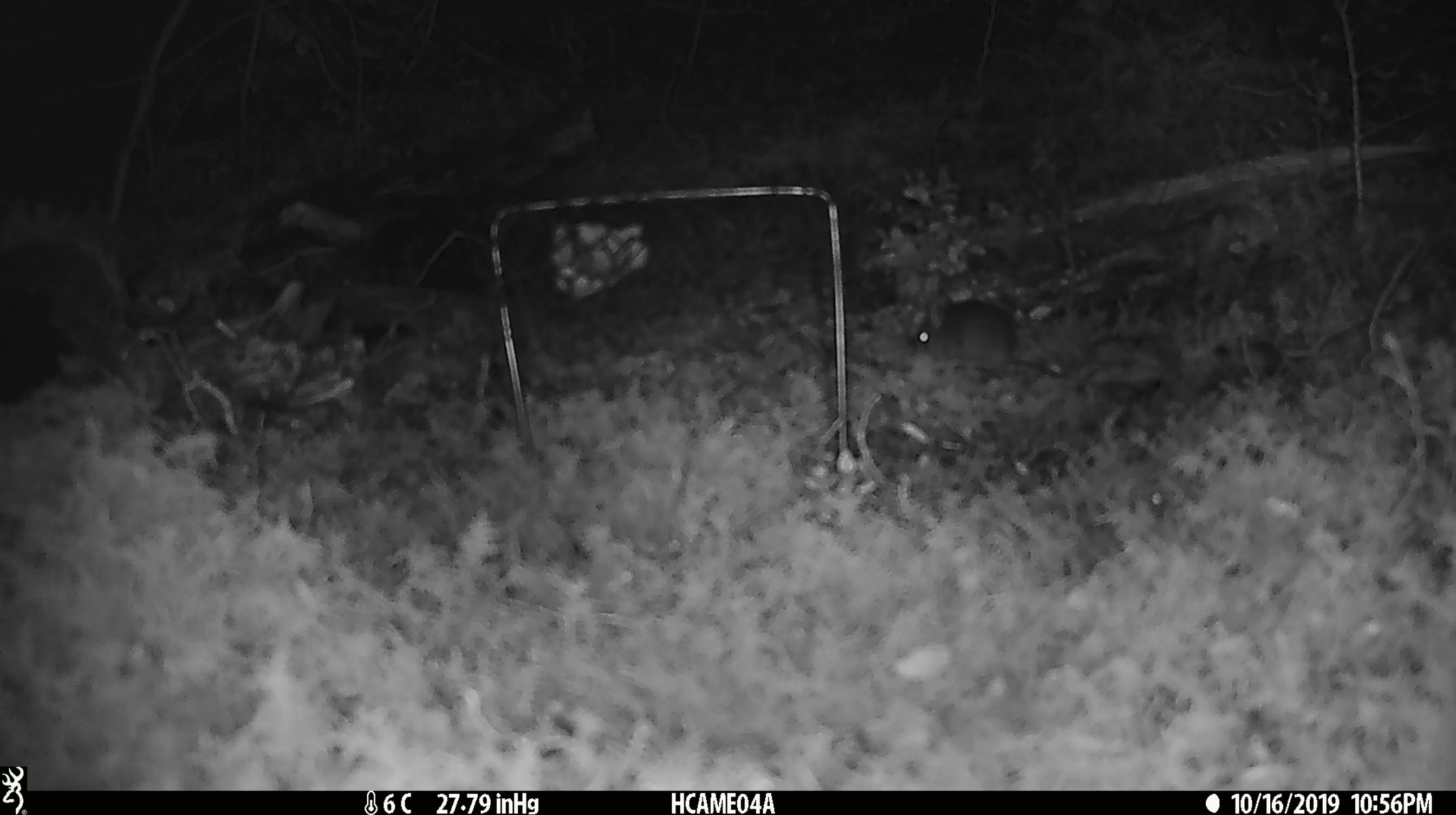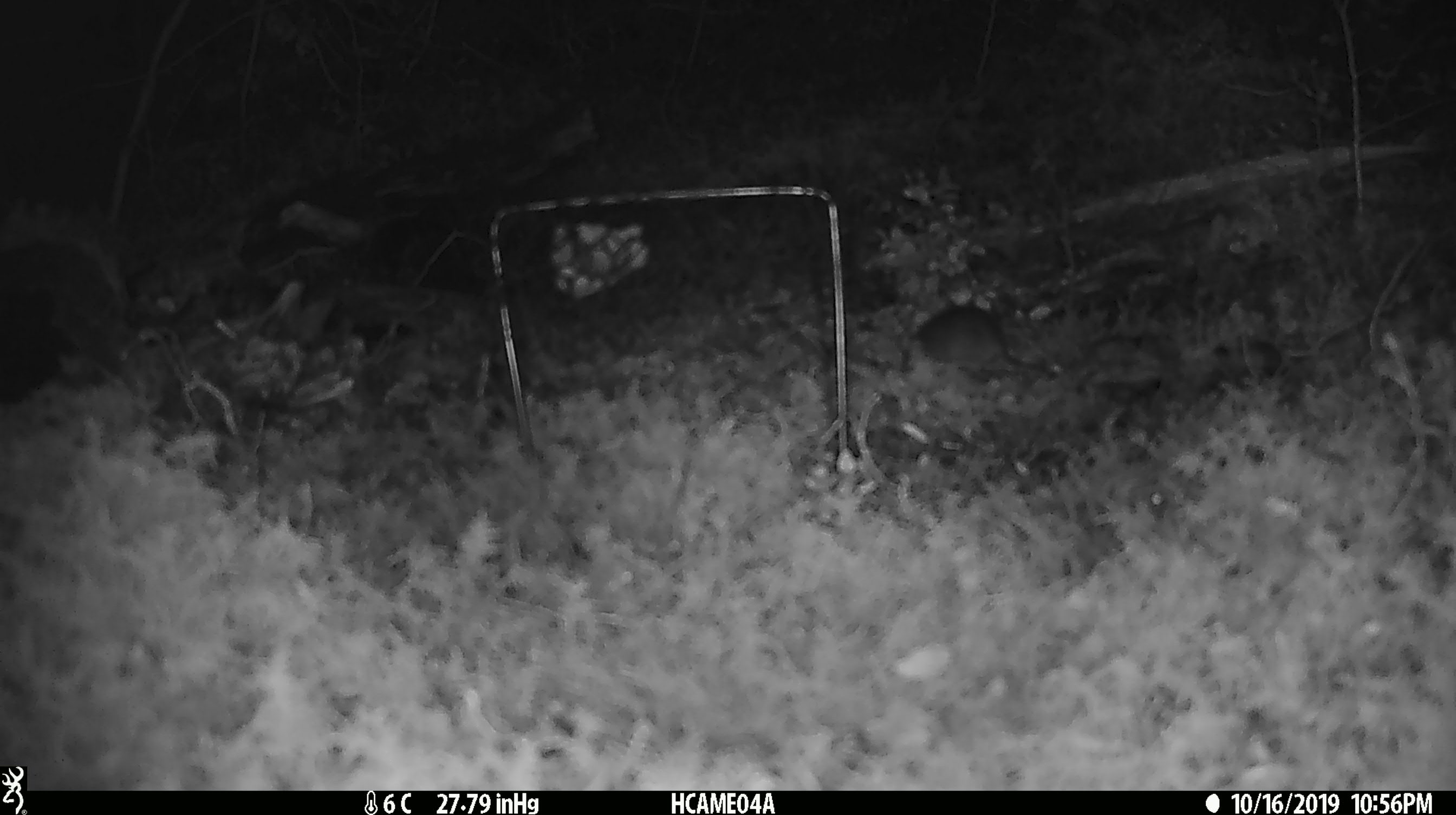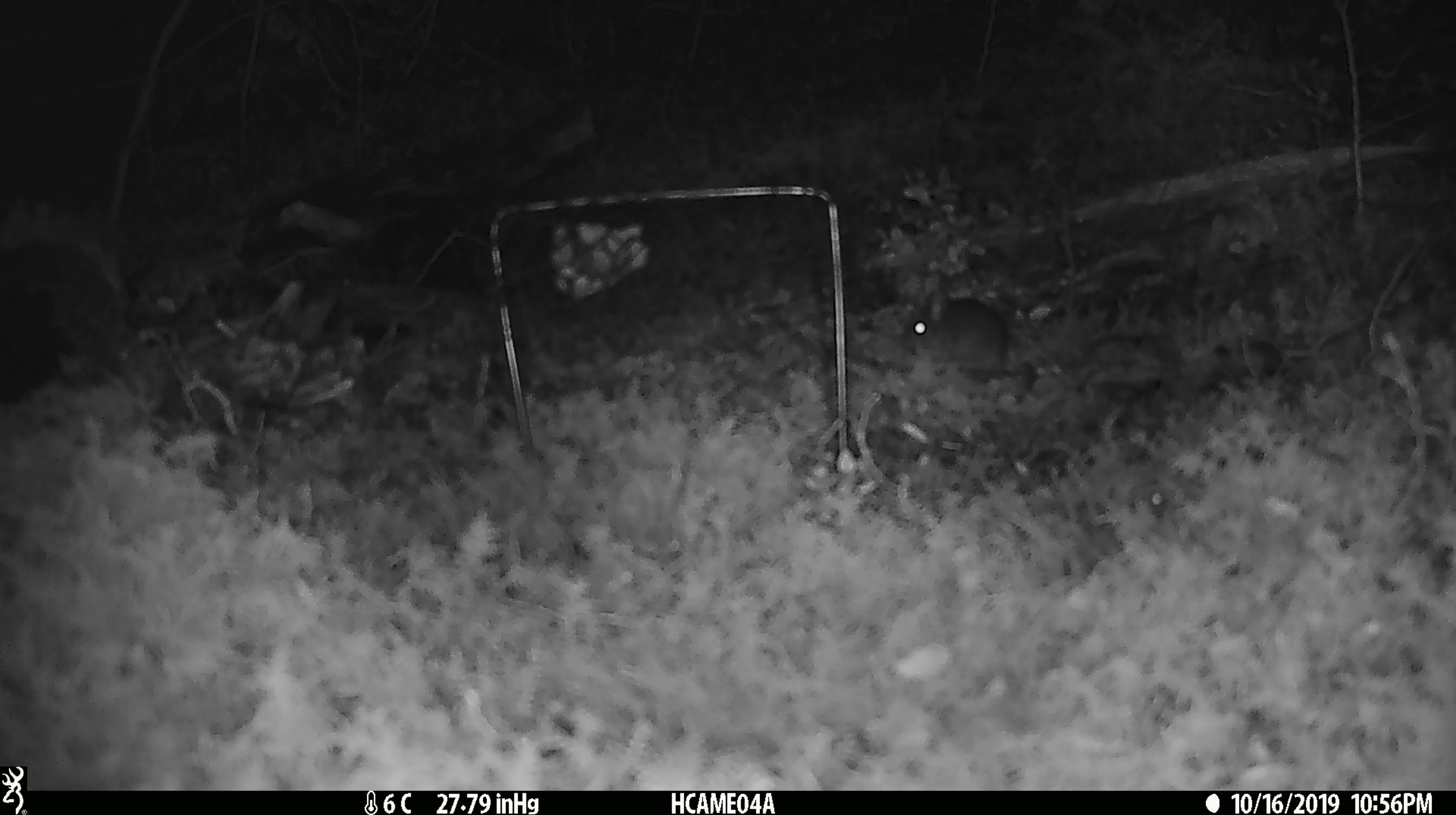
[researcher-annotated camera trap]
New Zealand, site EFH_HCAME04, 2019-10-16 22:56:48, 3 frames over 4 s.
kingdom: Animalia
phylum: Chordata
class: Mammalia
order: Rodentia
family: Muridae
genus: Mus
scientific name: Mus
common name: mouse